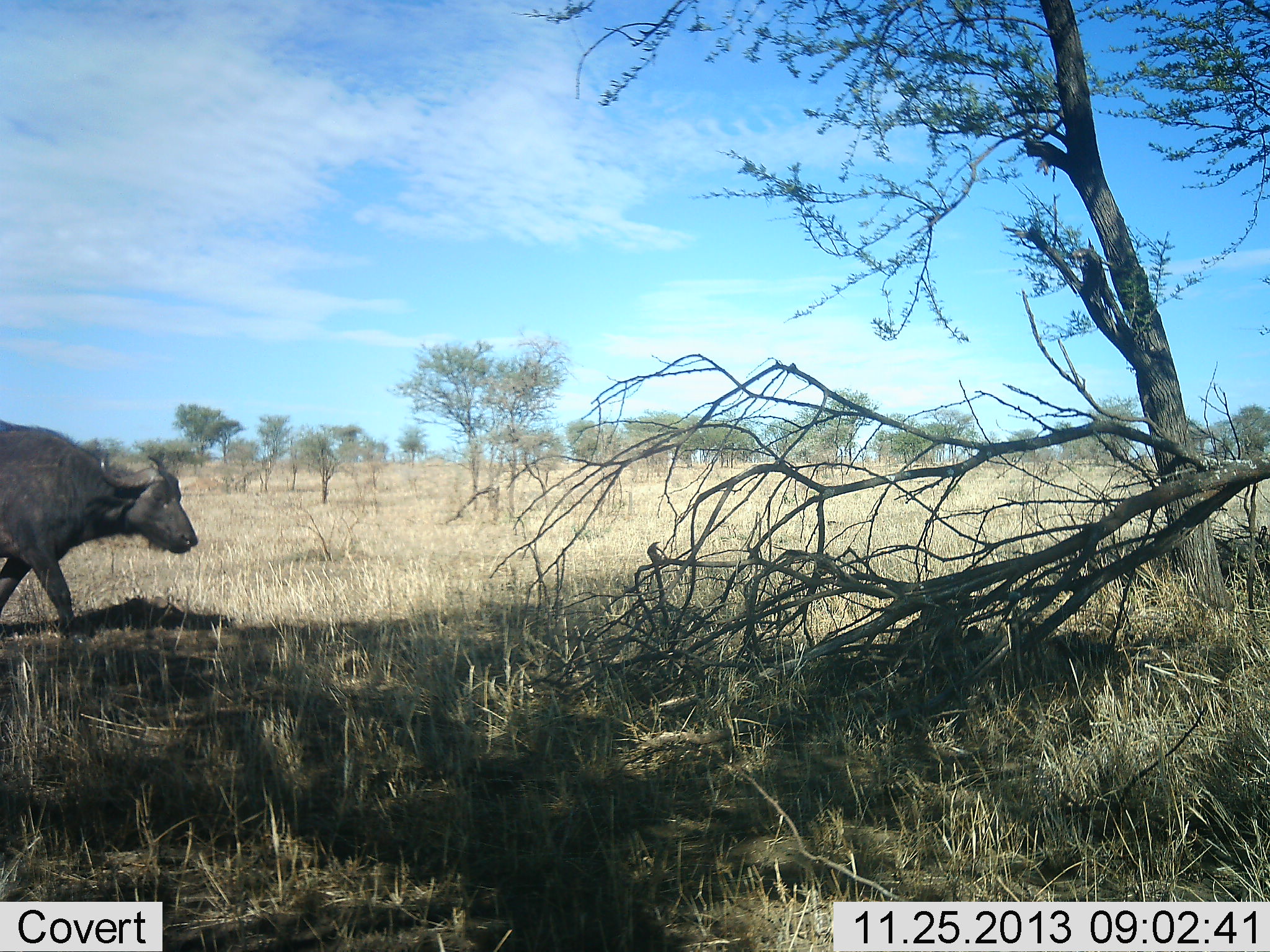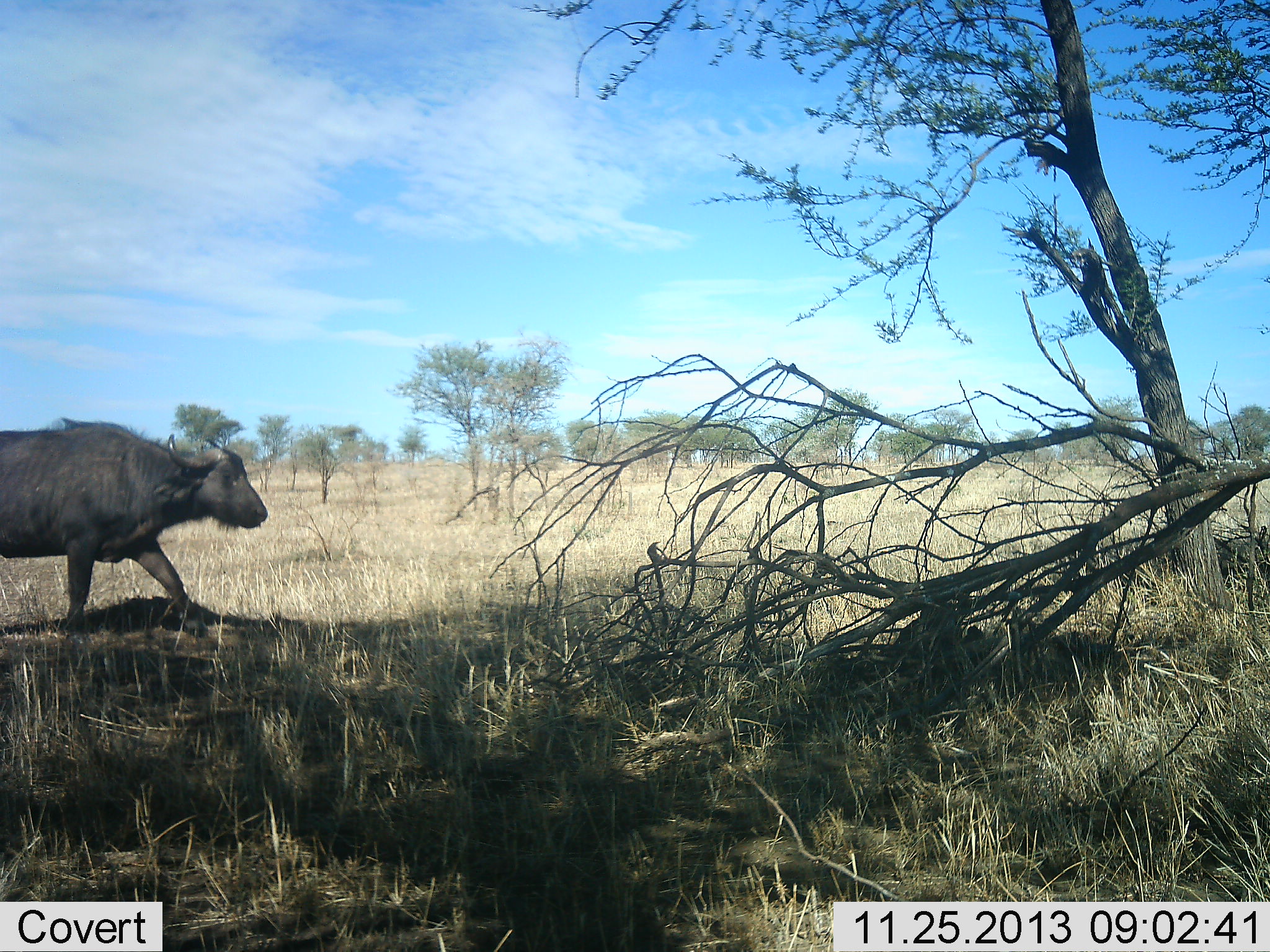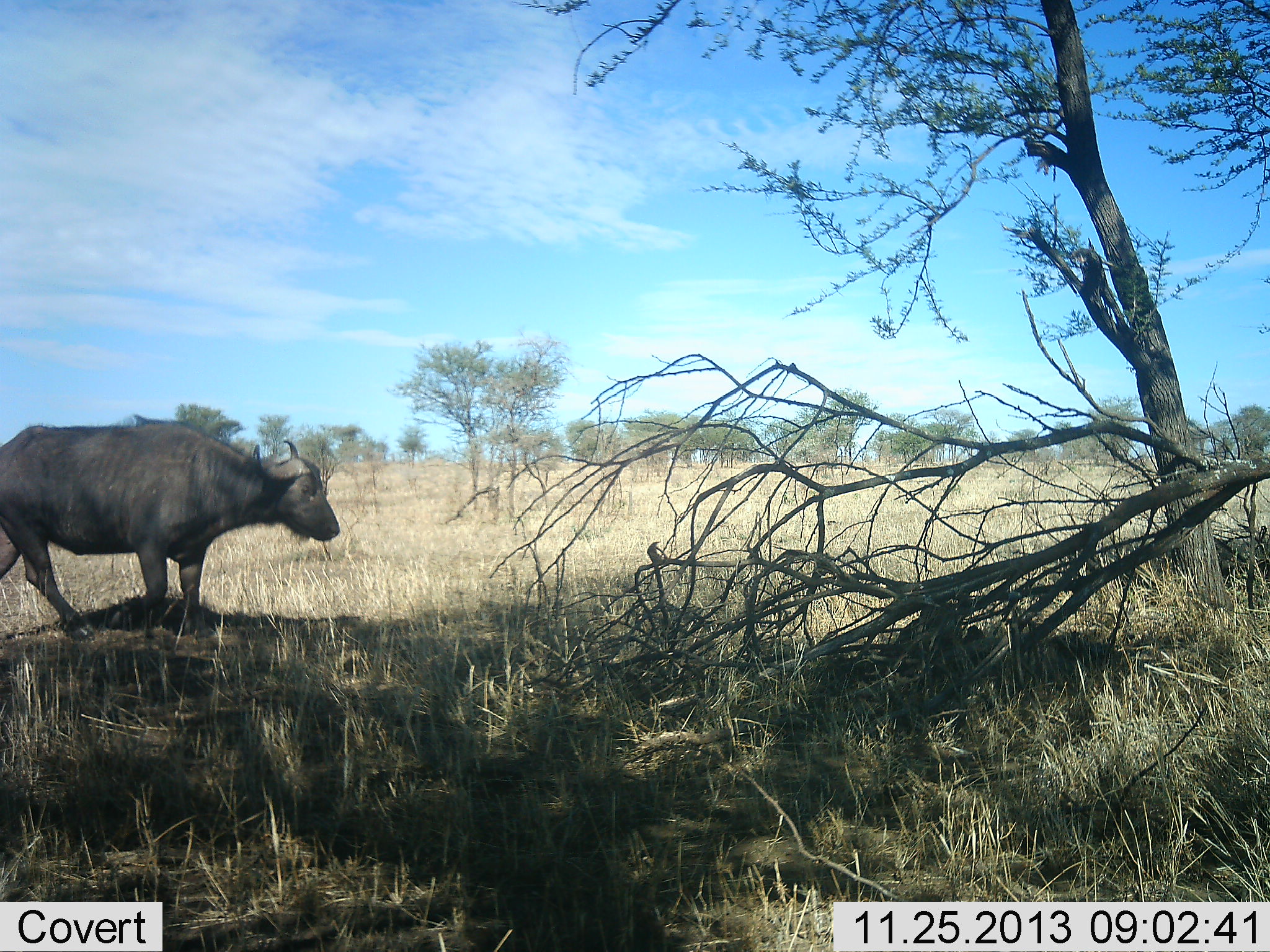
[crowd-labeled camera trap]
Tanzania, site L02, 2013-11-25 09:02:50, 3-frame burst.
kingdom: Animalia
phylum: Chordata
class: Mammalia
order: Artiodactyla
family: Bovidae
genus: Syncerus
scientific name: Syncerus caffer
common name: cape buffalo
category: buffalo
Buffalo (cape buffalo) (Syncerus caffer), count 1. Behavior (volunteer vote fractions): standing 0%, resting 0%, moving 100%, interacting 0%. Young present (vote fraction): 0%. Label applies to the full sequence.